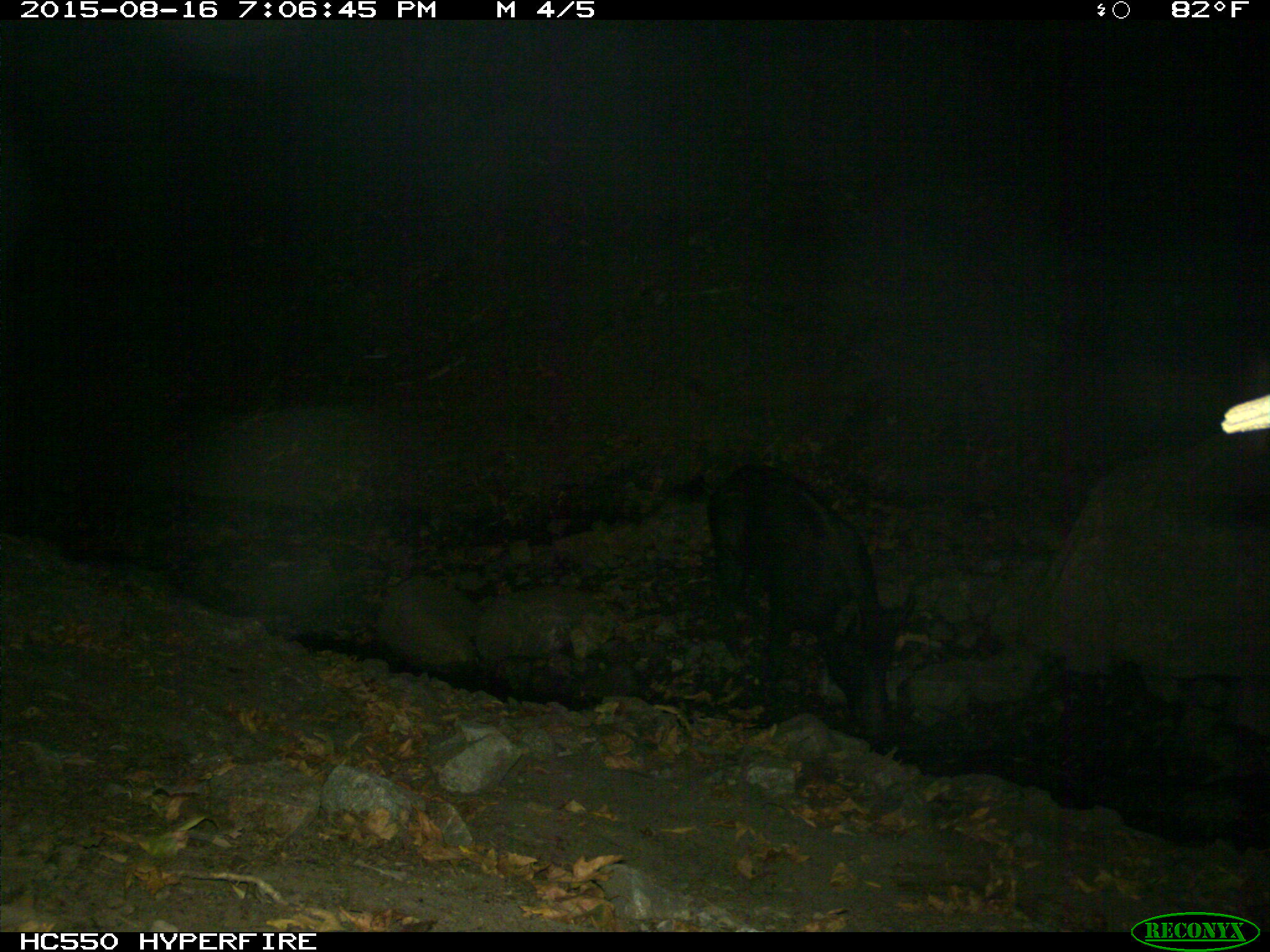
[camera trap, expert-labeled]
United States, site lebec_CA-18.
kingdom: Animalia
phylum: Chordata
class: Mammalia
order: Artiodactyla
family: Suidae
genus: Sus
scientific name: Sus scrofa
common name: wild boar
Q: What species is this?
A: Sus scrofa (wild boar).